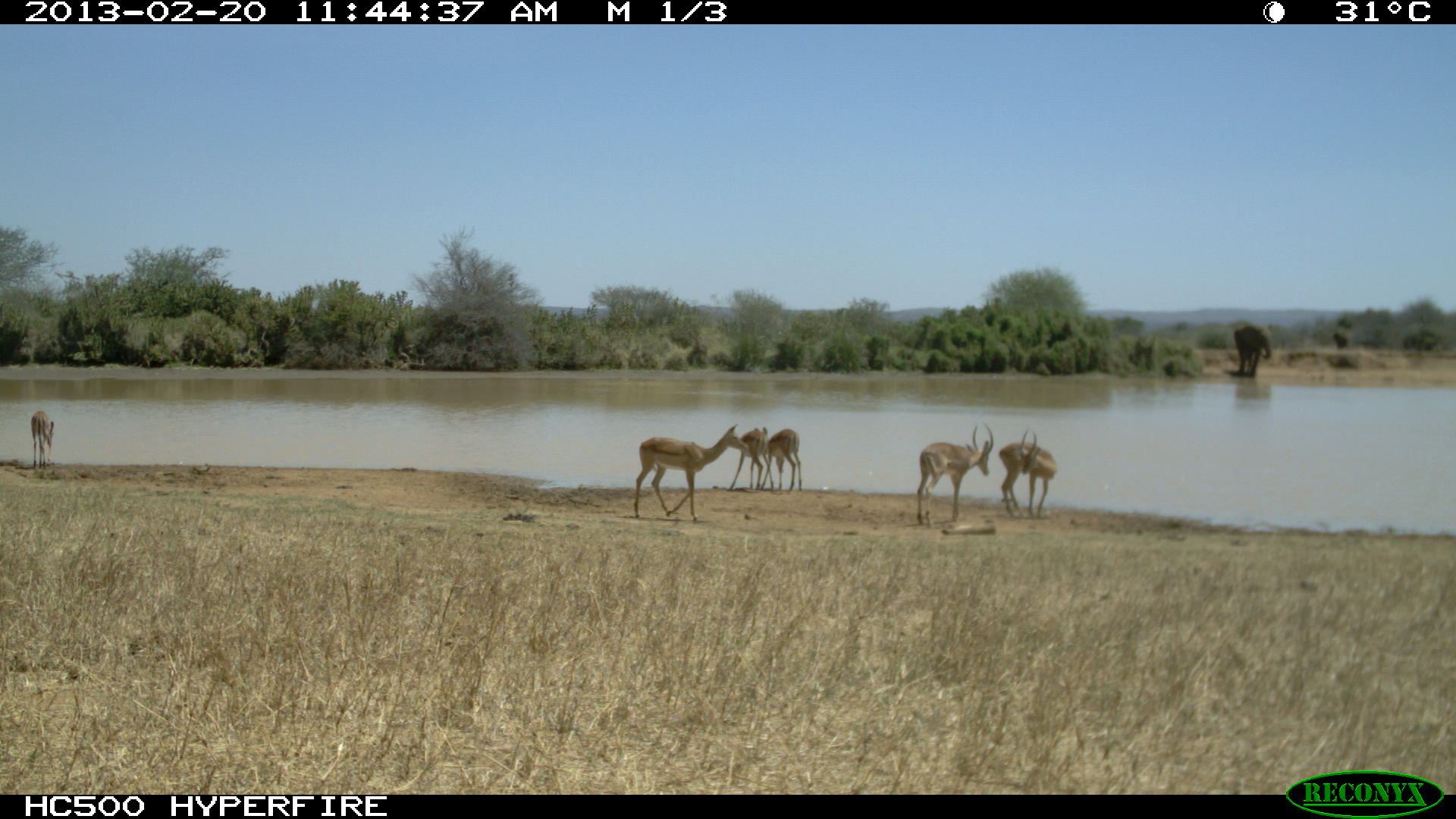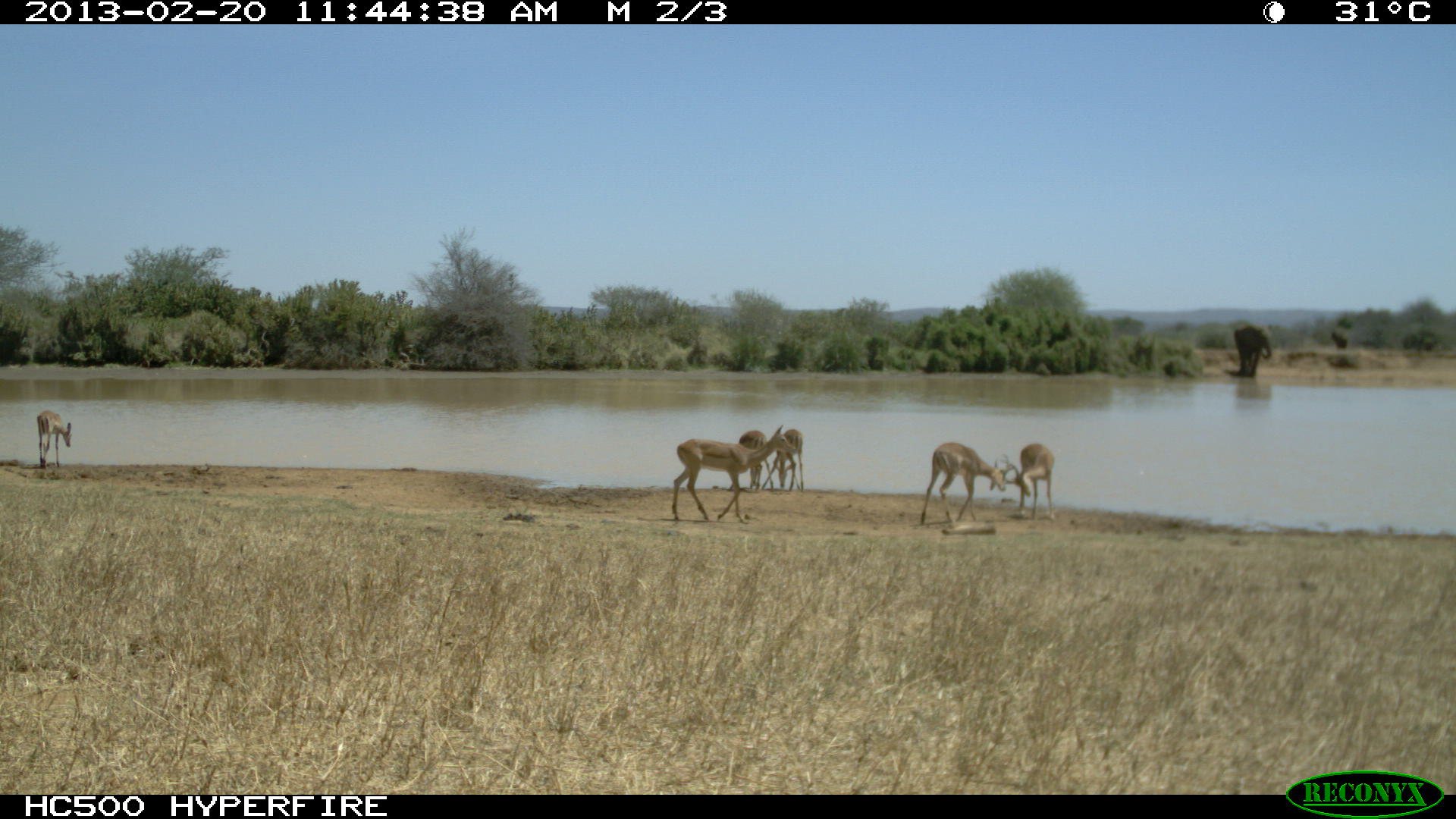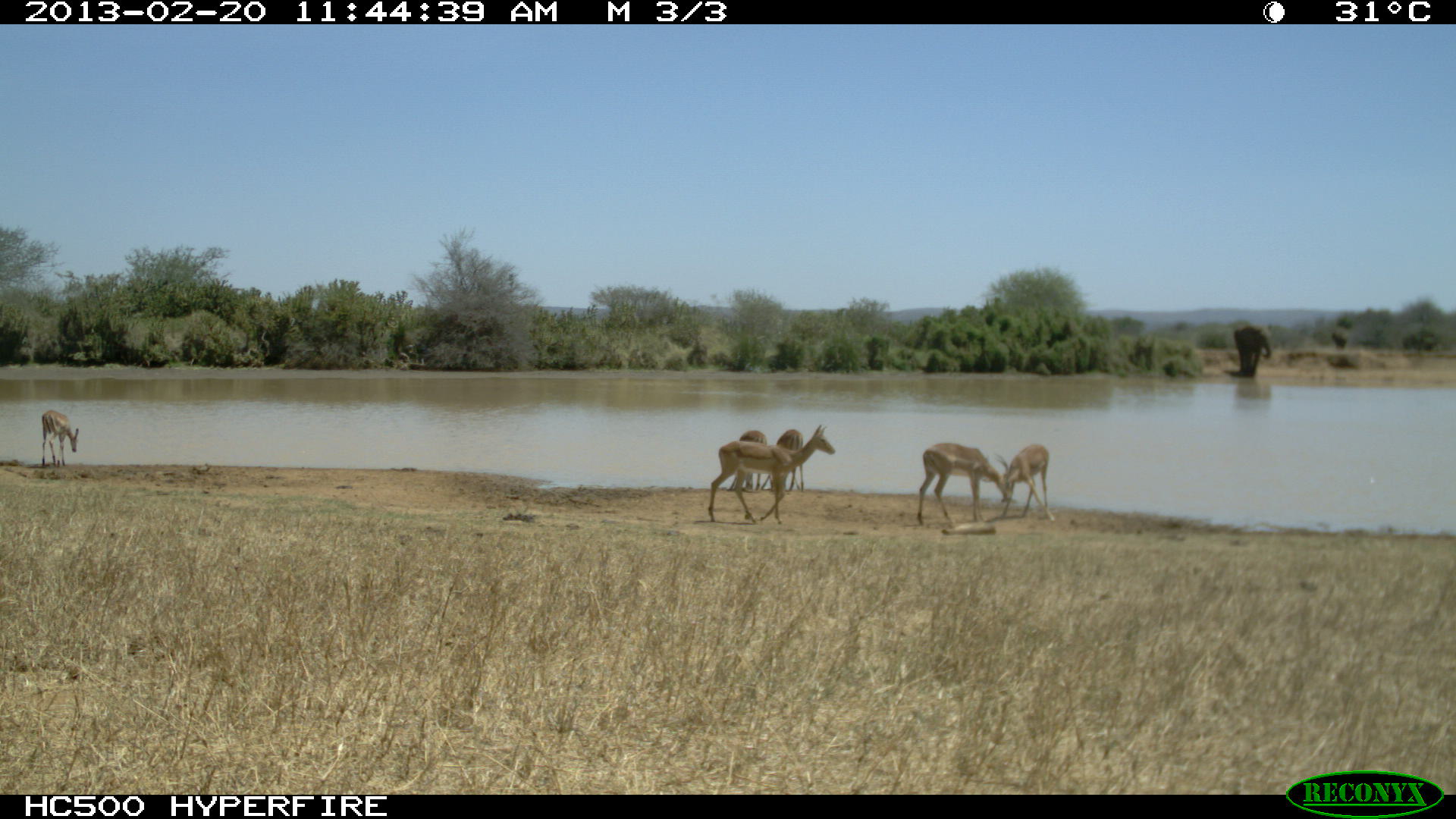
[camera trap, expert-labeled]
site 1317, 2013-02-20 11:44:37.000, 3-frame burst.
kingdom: Animalia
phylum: Chordata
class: Mammalia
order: Artiodactyla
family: Bovidae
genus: Aepyceros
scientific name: Aepyceros melampus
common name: impala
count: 7